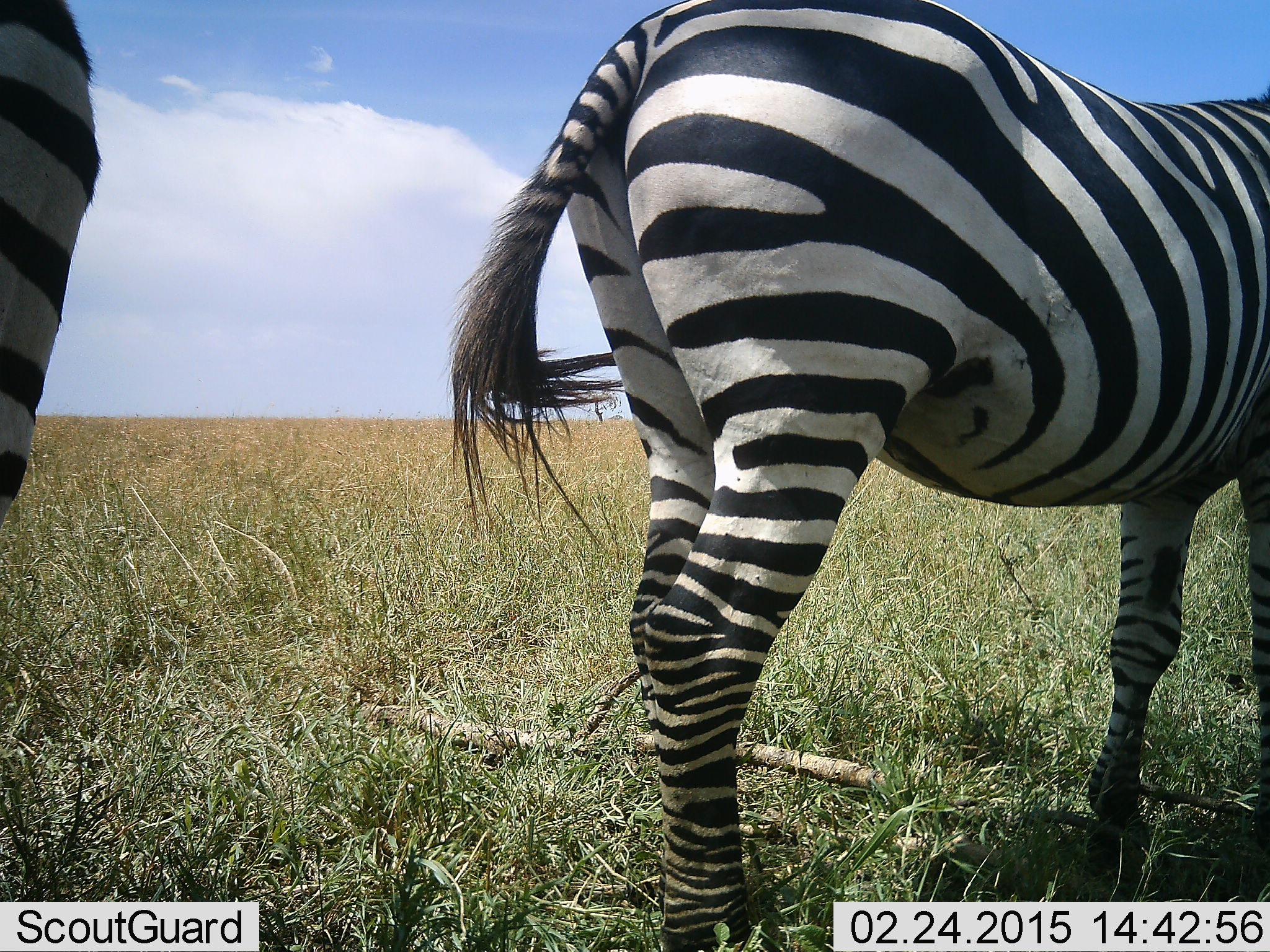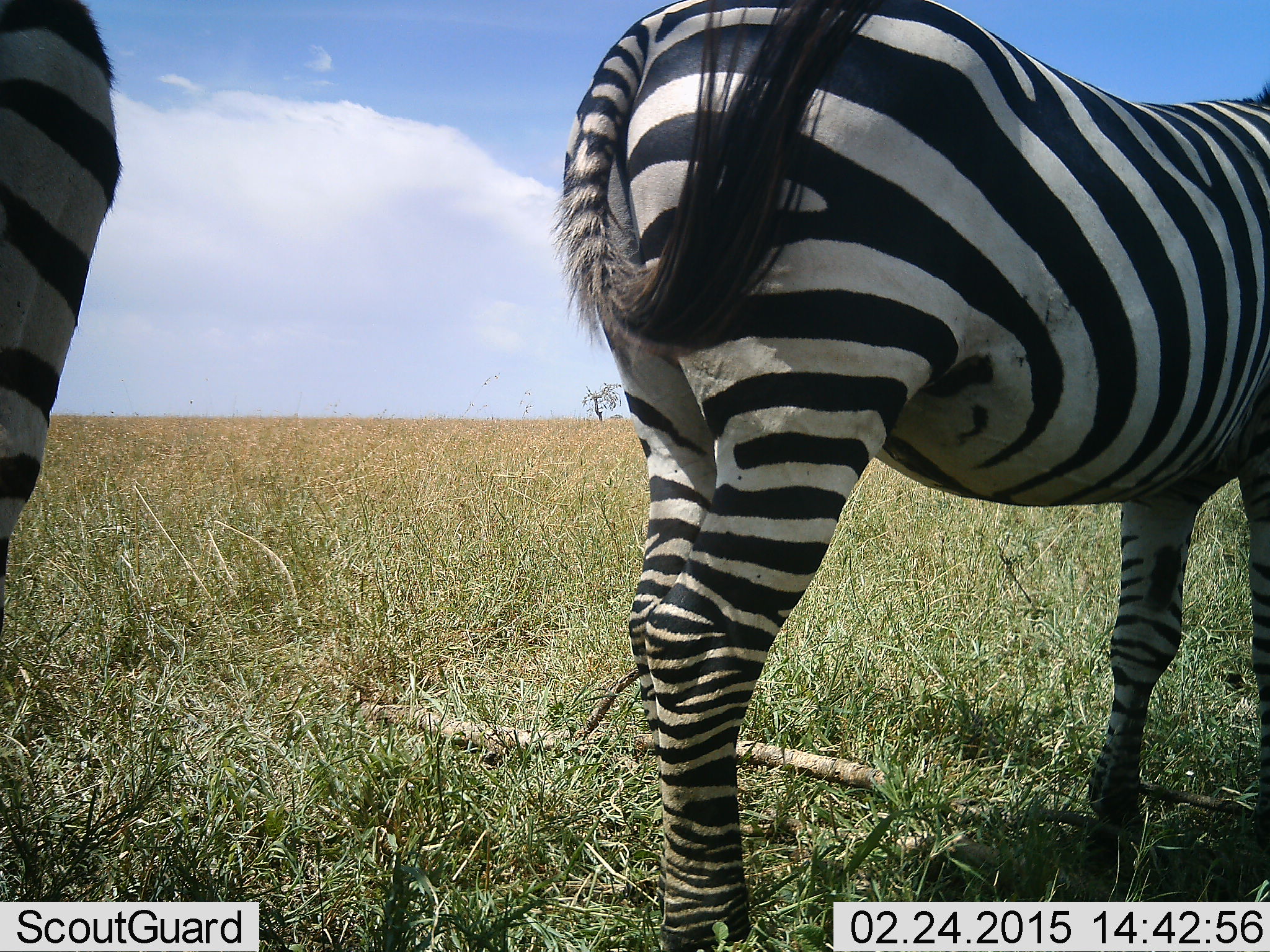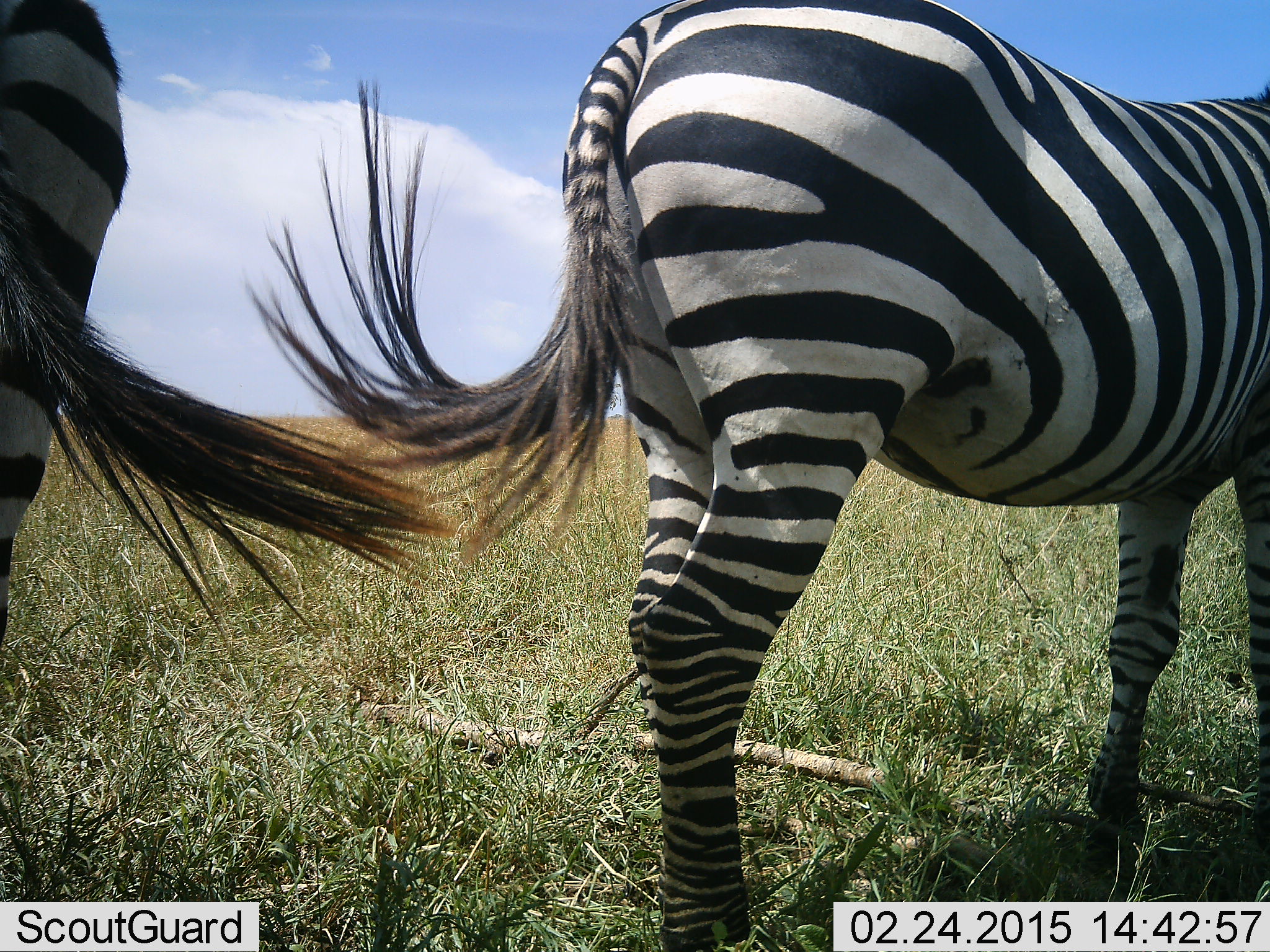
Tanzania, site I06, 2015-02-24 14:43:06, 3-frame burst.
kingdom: Animalia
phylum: Chordata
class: Mammalia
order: Perissodactyla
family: Equidae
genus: Equus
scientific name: Equus quagga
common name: plains zebra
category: zebra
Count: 2.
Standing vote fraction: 100%.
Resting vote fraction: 0%.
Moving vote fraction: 0%.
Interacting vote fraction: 0%.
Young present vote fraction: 0%.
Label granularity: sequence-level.